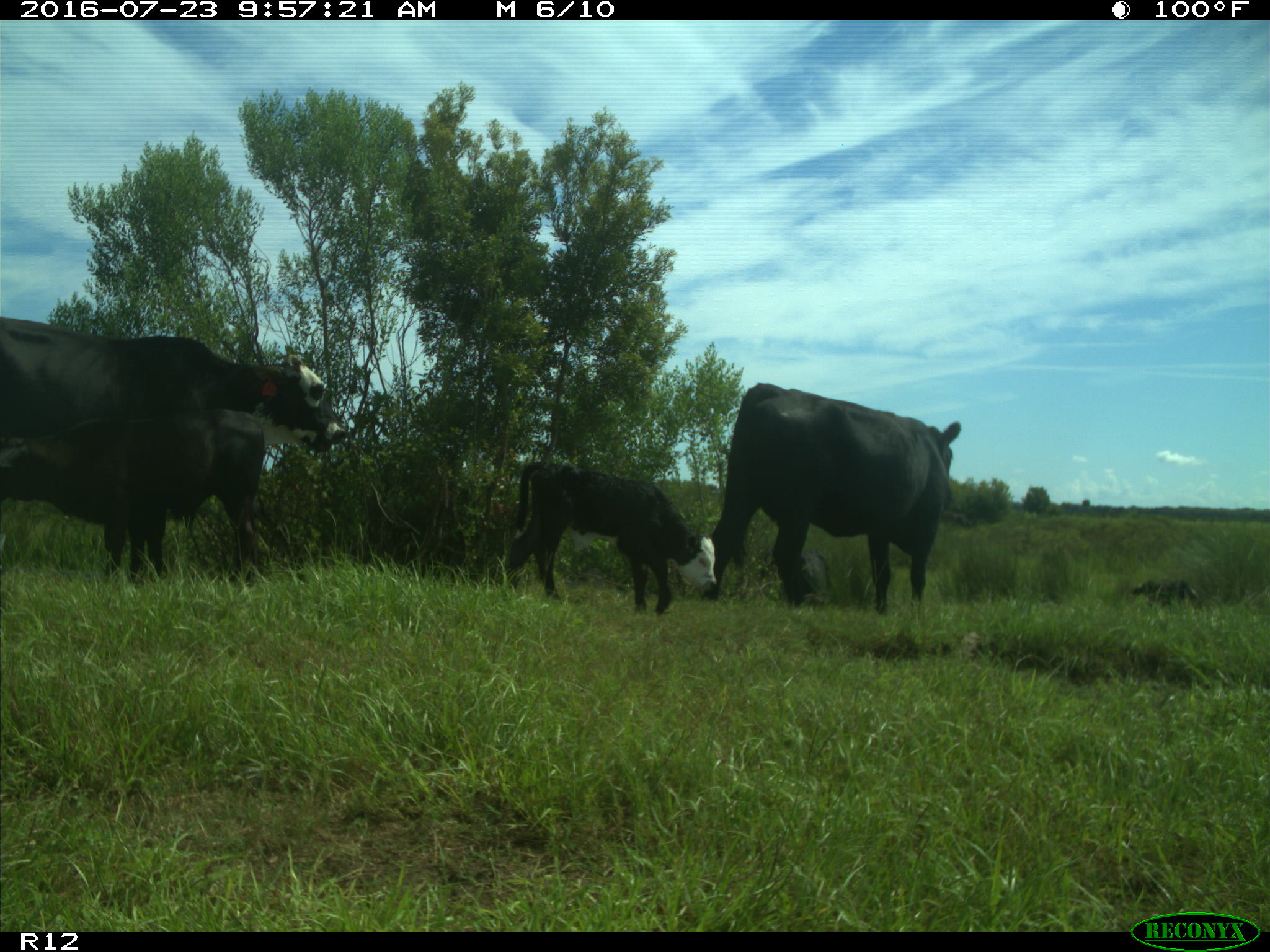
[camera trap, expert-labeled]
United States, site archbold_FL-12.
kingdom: Animalia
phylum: Chordata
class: Mammalia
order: Artiodactyla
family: Bovidae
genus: Bos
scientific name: Bos taurus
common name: domestic cow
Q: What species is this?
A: Bos taurus (domestic cow).